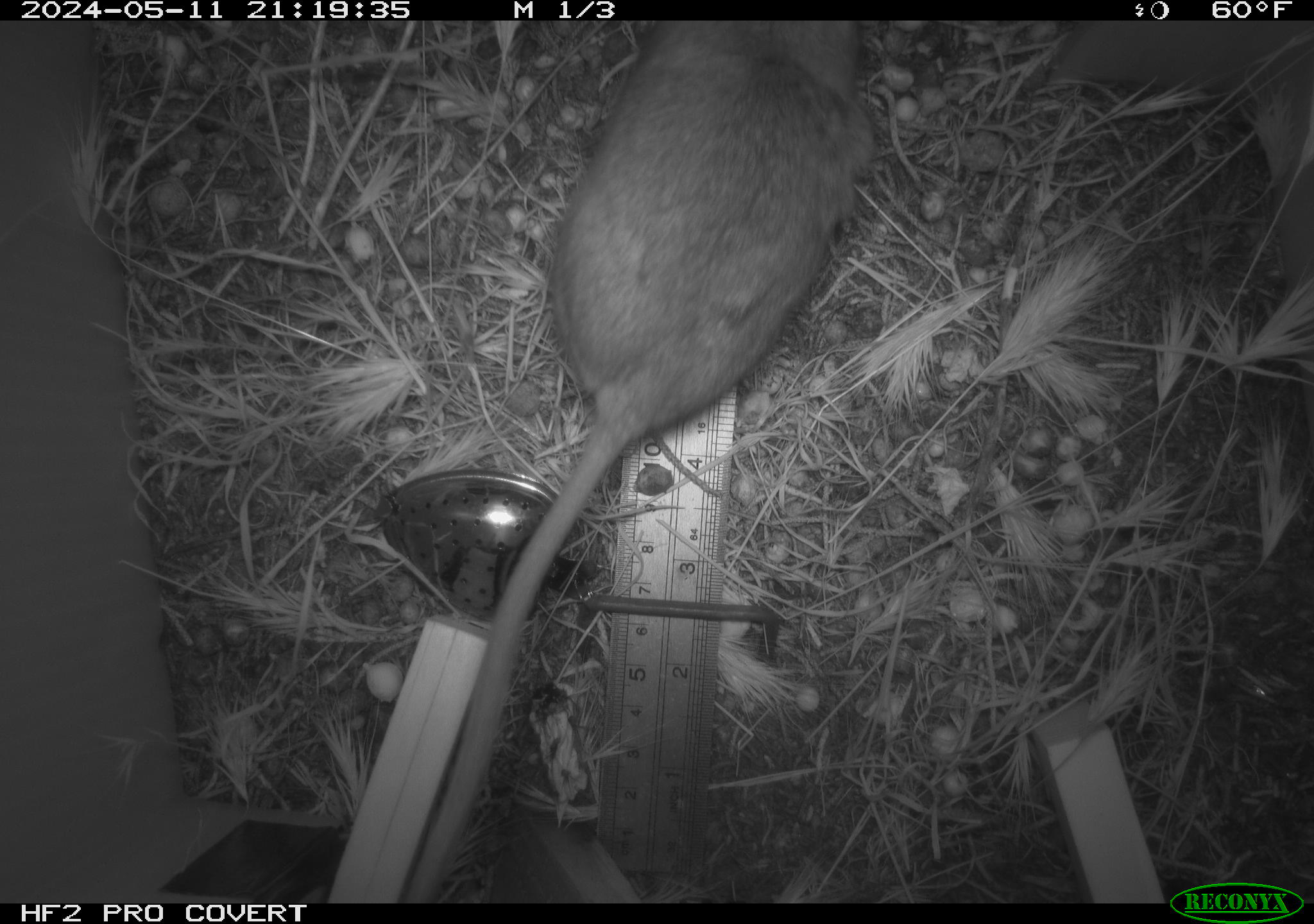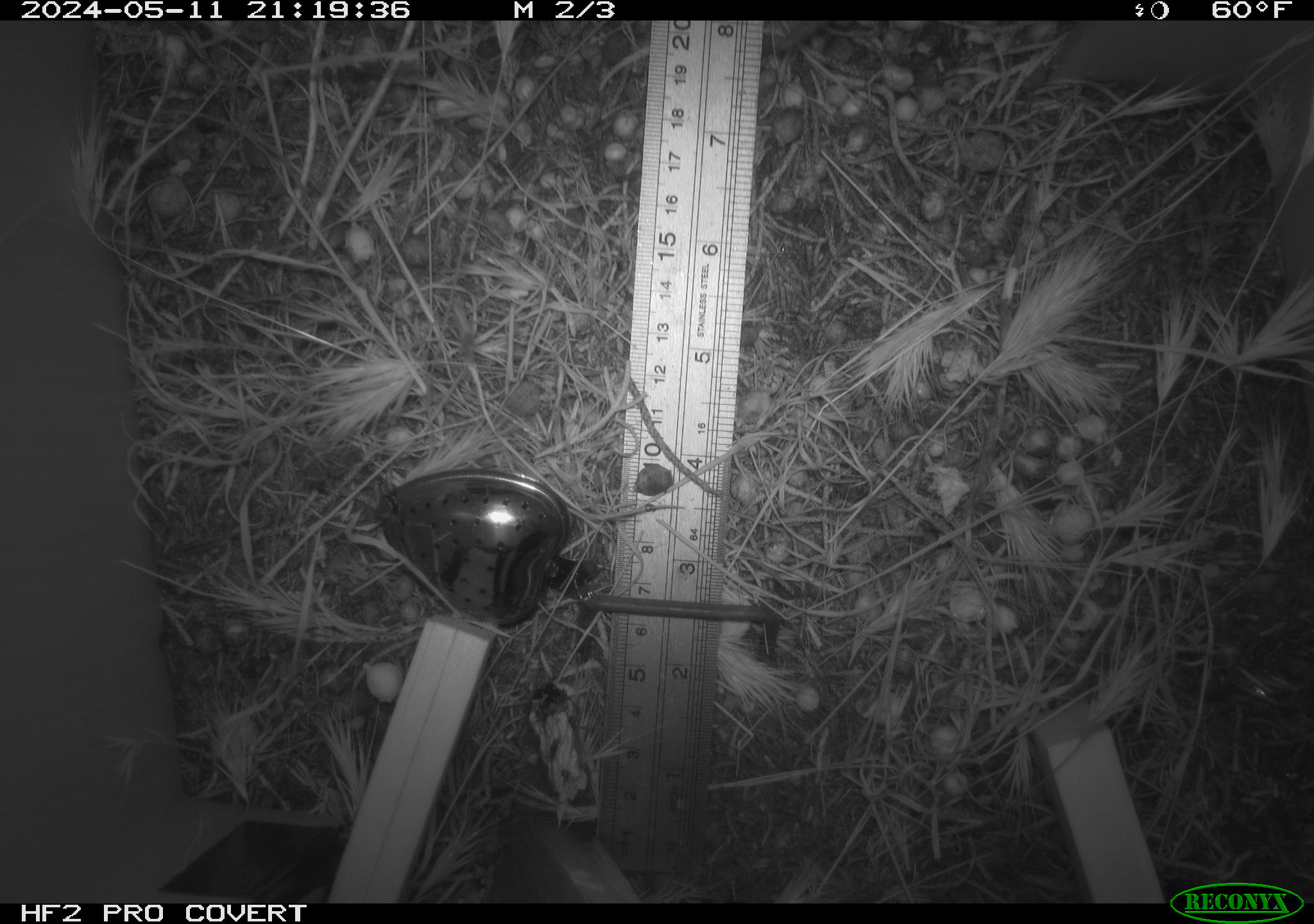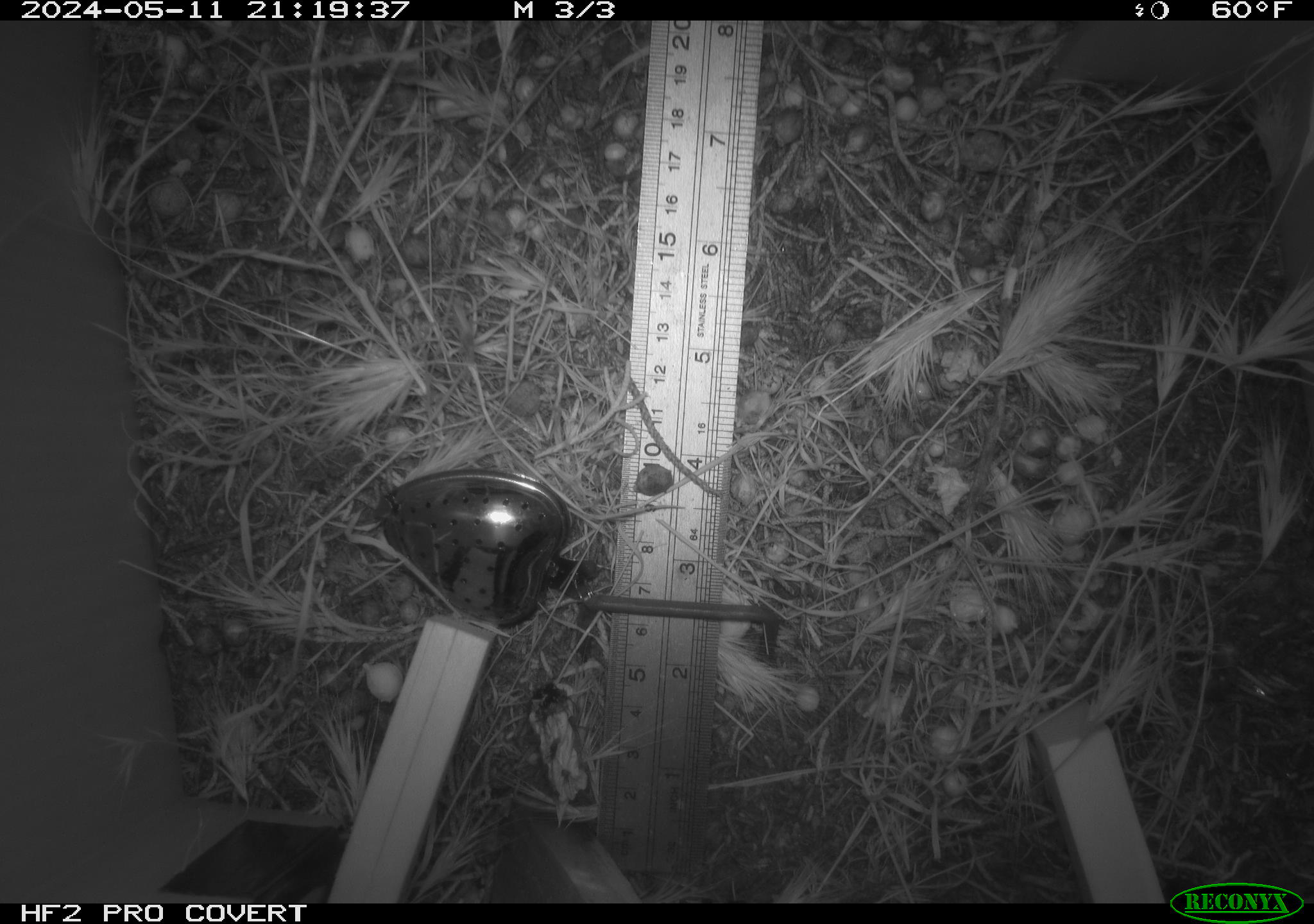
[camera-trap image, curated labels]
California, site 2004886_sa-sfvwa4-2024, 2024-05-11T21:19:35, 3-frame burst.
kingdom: Animalia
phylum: Chordata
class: Mammalia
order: Rodentia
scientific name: Rodentia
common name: mouse species